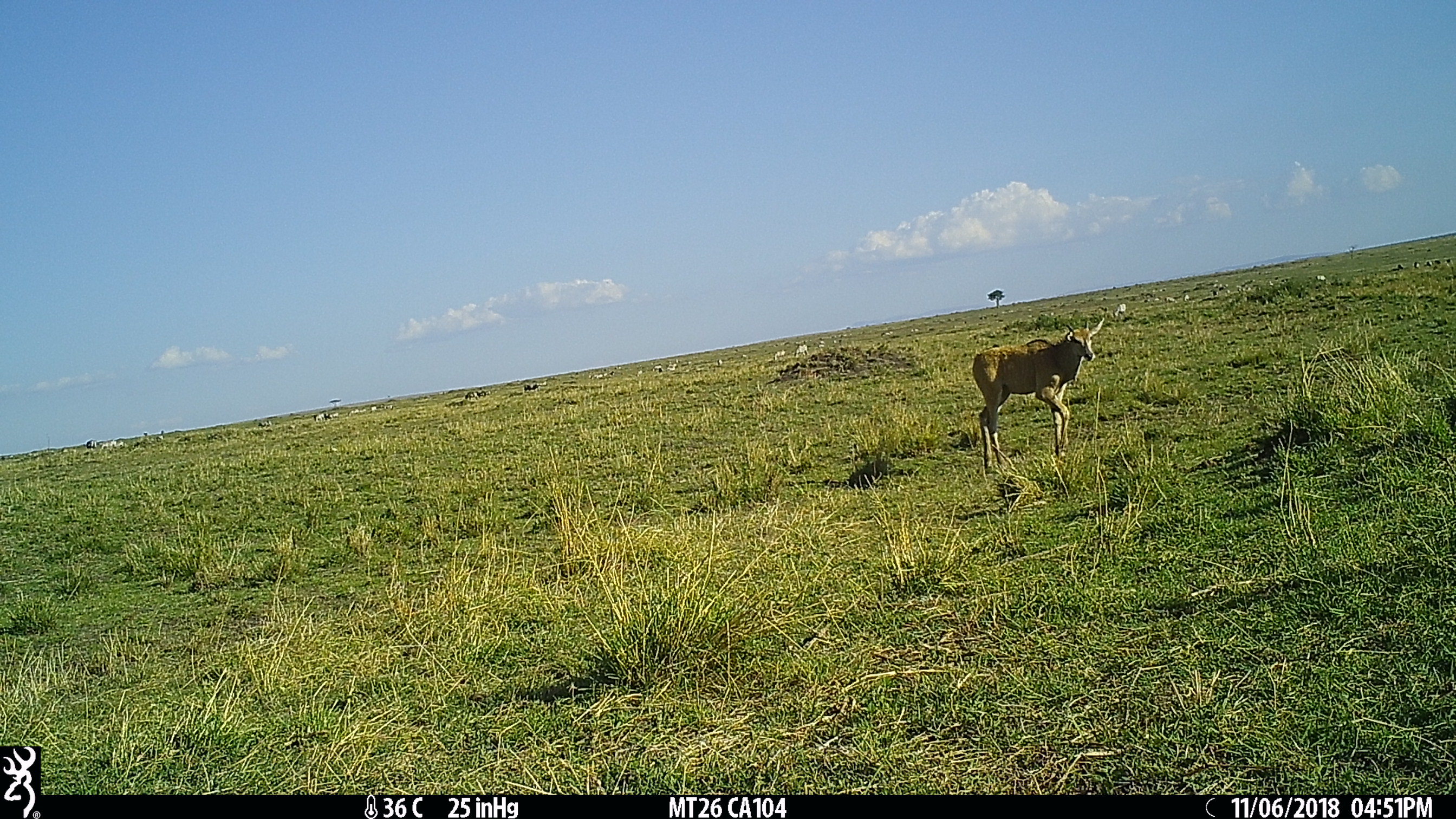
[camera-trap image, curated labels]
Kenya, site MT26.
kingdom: Animalia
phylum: Chordata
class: Mammalia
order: Artiodactyla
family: Bovidae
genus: Tragelaphus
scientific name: Tragelaphus oryx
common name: eland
Eland (Tragelaphus oryx).